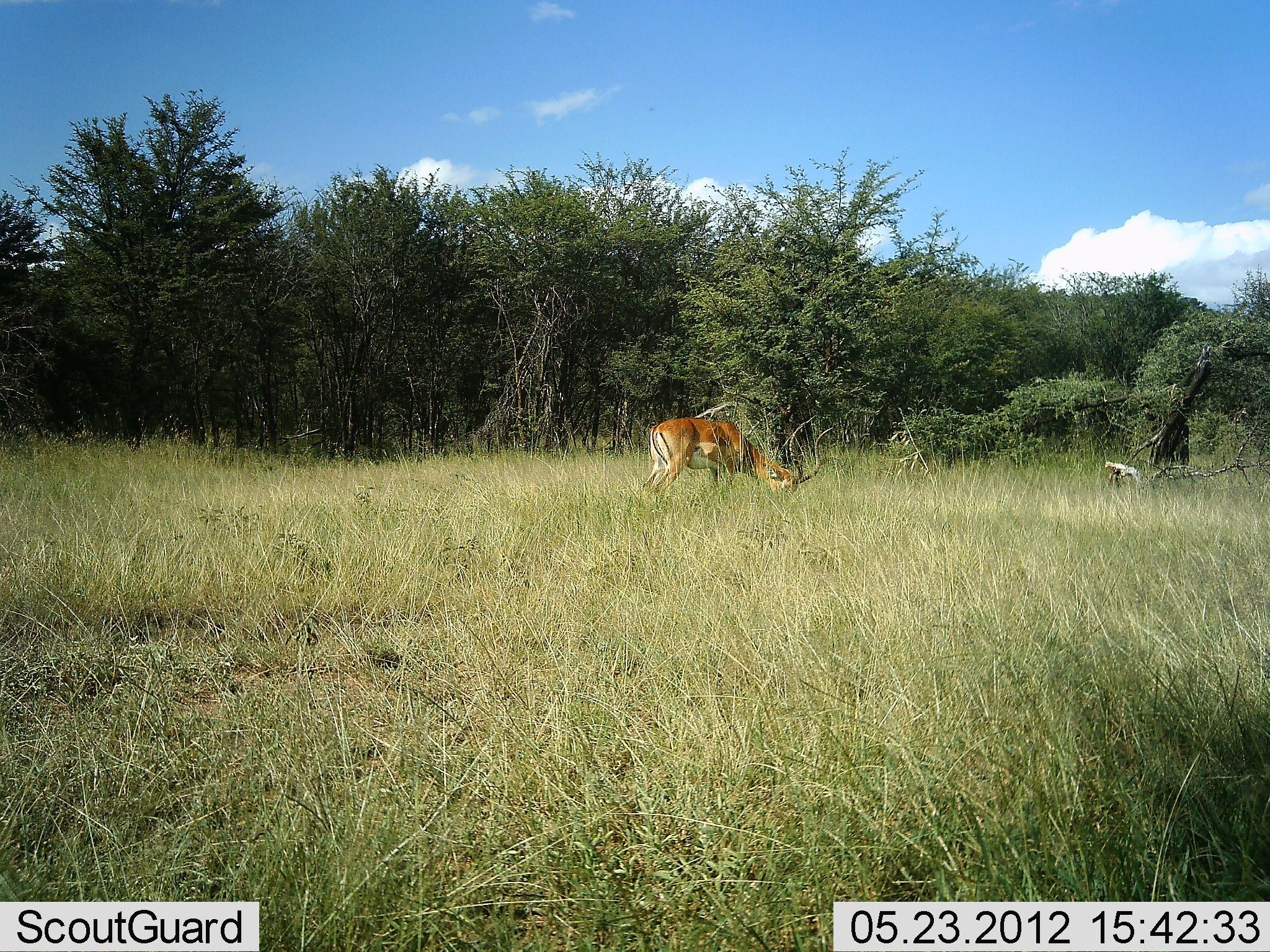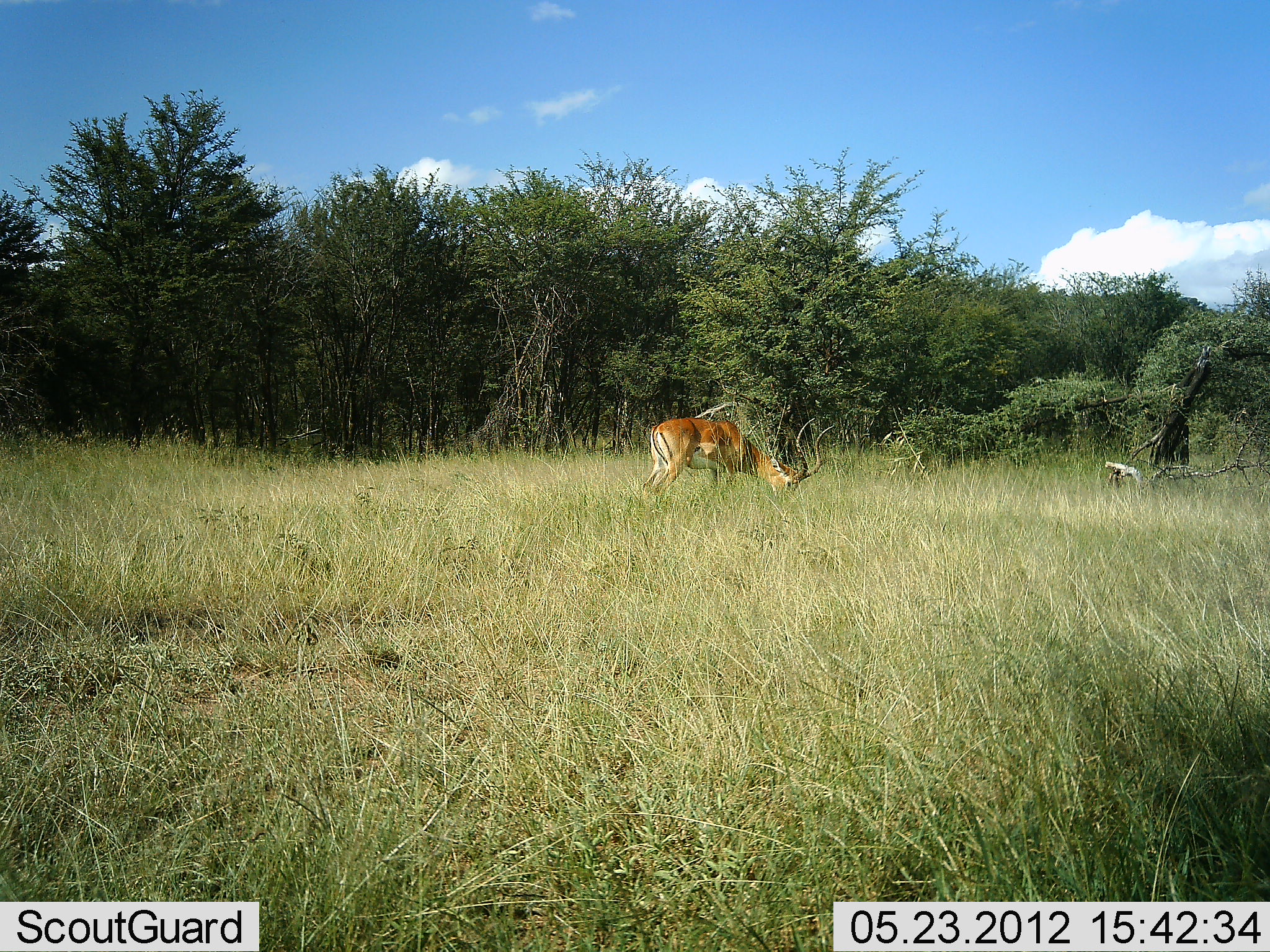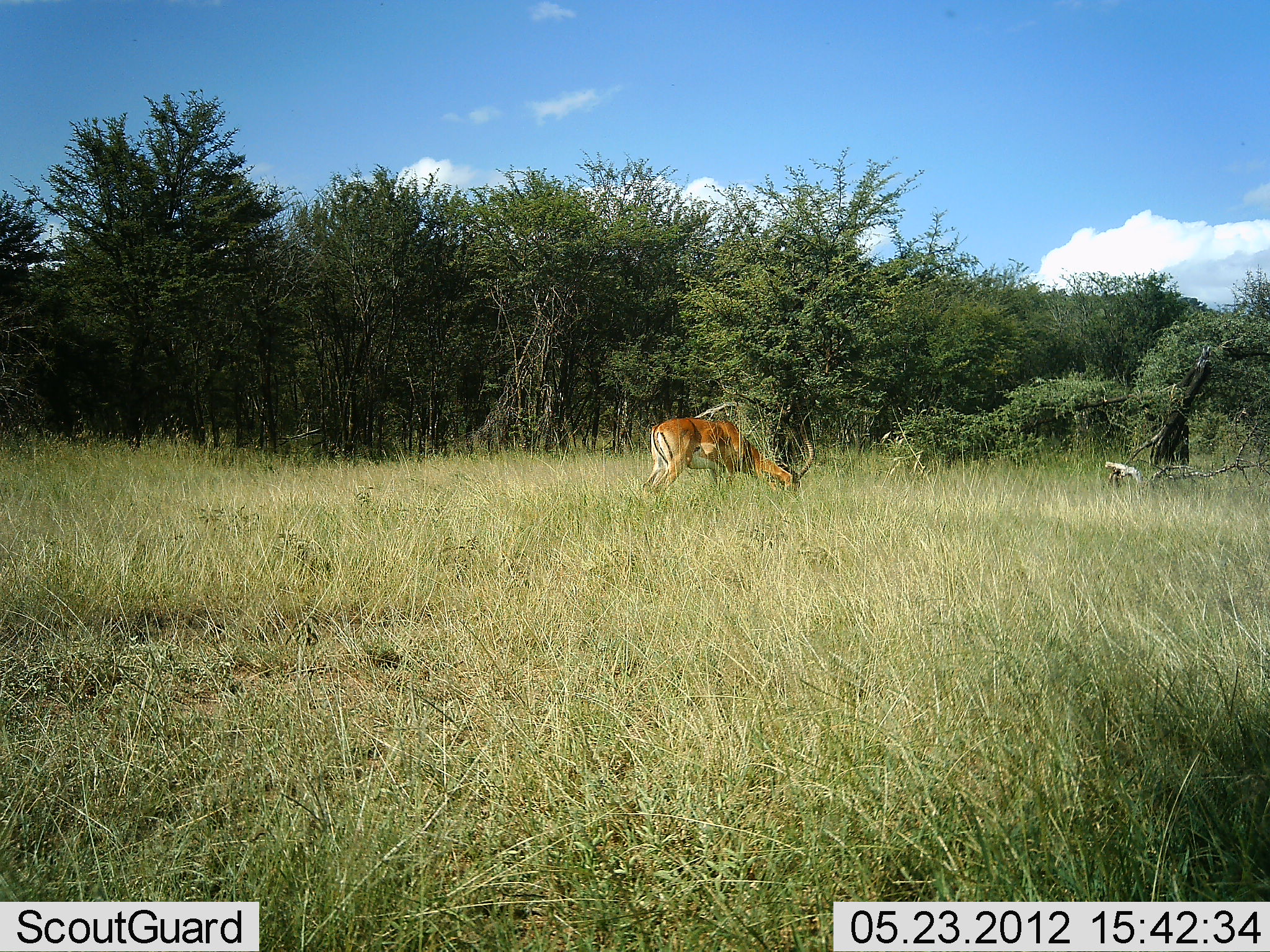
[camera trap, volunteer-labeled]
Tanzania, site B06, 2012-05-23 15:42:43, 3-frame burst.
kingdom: Animalia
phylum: Chordata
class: Mammalia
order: Artiodactyla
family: Bovidae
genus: Aepyceros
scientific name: Aepyceros melampus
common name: impala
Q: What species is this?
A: Impala (Aepyceros melampus).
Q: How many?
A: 1.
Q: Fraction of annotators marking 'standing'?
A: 10%.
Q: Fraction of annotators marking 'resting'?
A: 0%.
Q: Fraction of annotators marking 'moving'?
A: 0%.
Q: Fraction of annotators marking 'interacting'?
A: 0%.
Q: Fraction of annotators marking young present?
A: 0%.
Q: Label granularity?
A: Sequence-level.